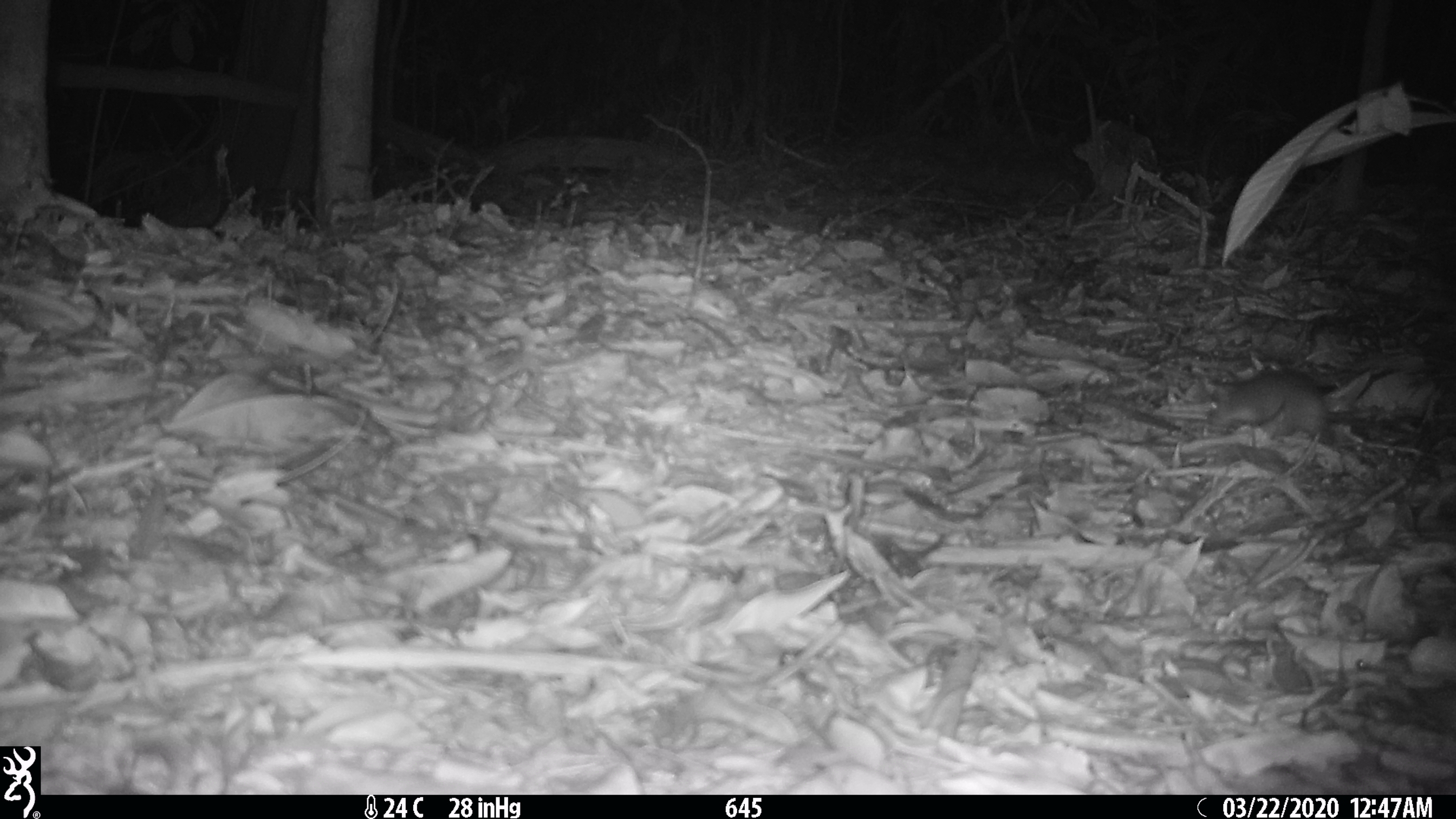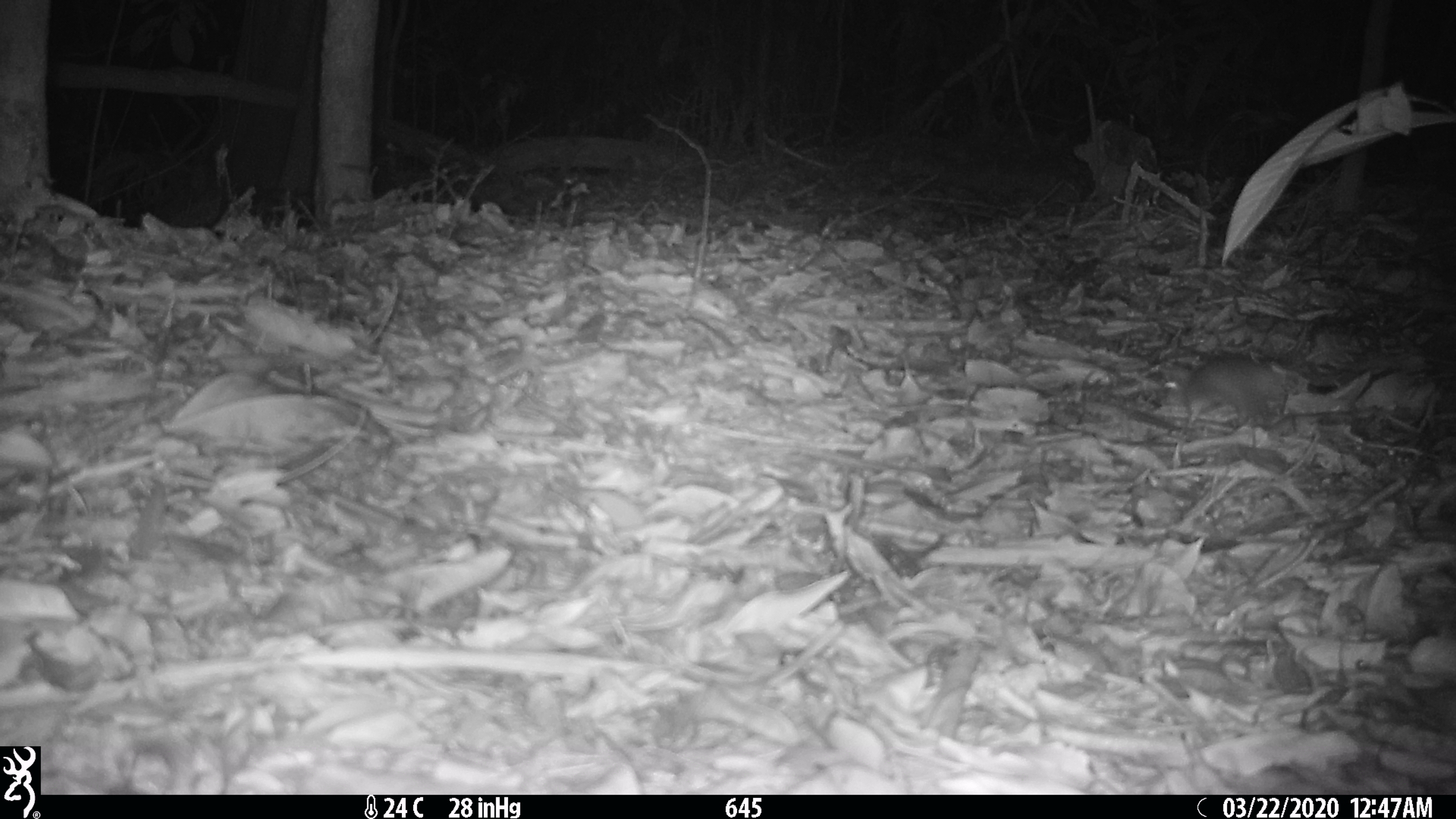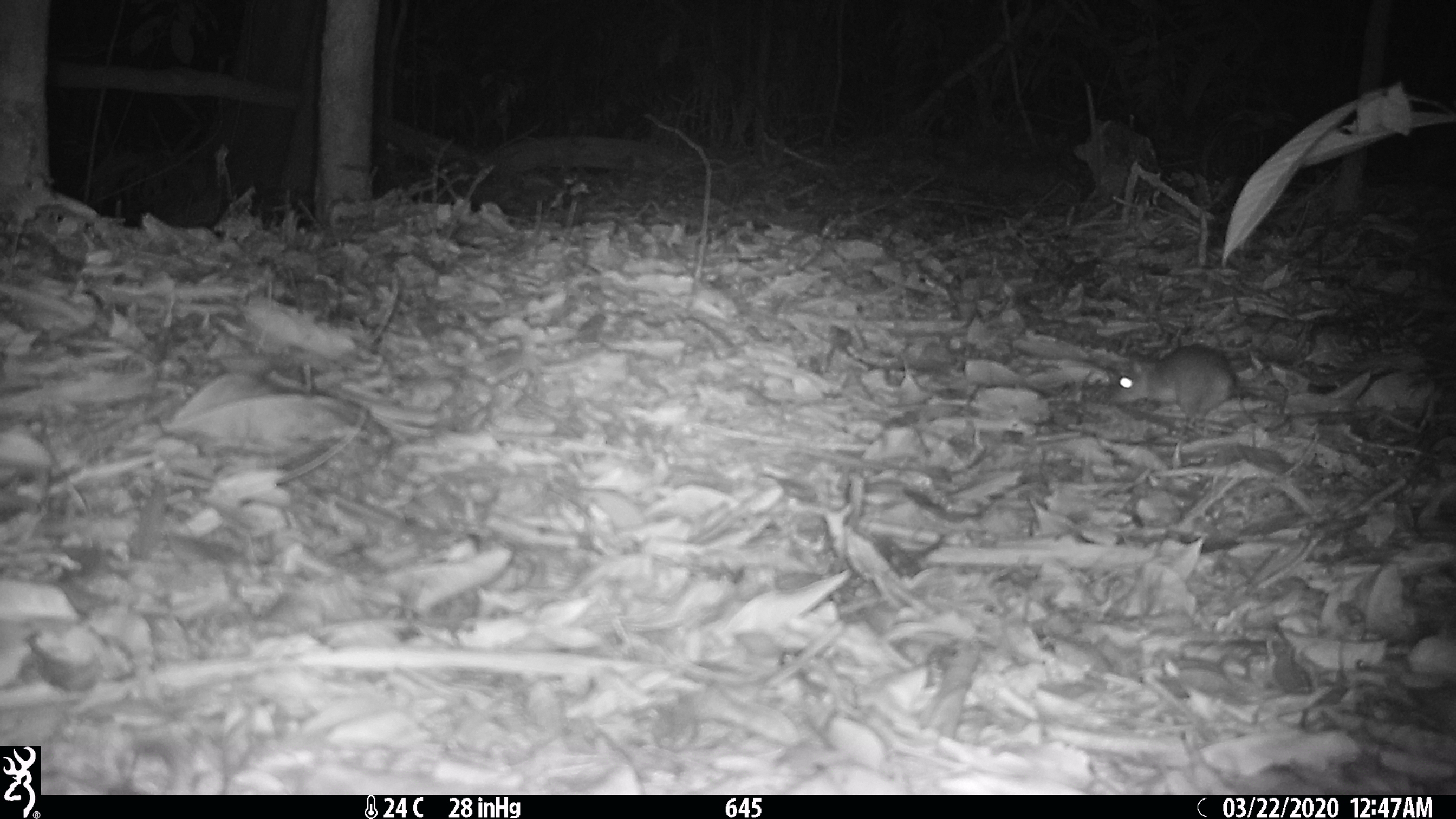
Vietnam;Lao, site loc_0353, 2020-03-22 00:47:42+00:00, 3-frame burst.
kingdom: Animalia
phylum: Chordata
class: Mammalia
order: Rodentia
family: Muridae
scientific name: Muridae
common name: old-world mice and rats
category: unidentified murid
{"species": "unidentified murid (old-world mice and rats) (Muridae)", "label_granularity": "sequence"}